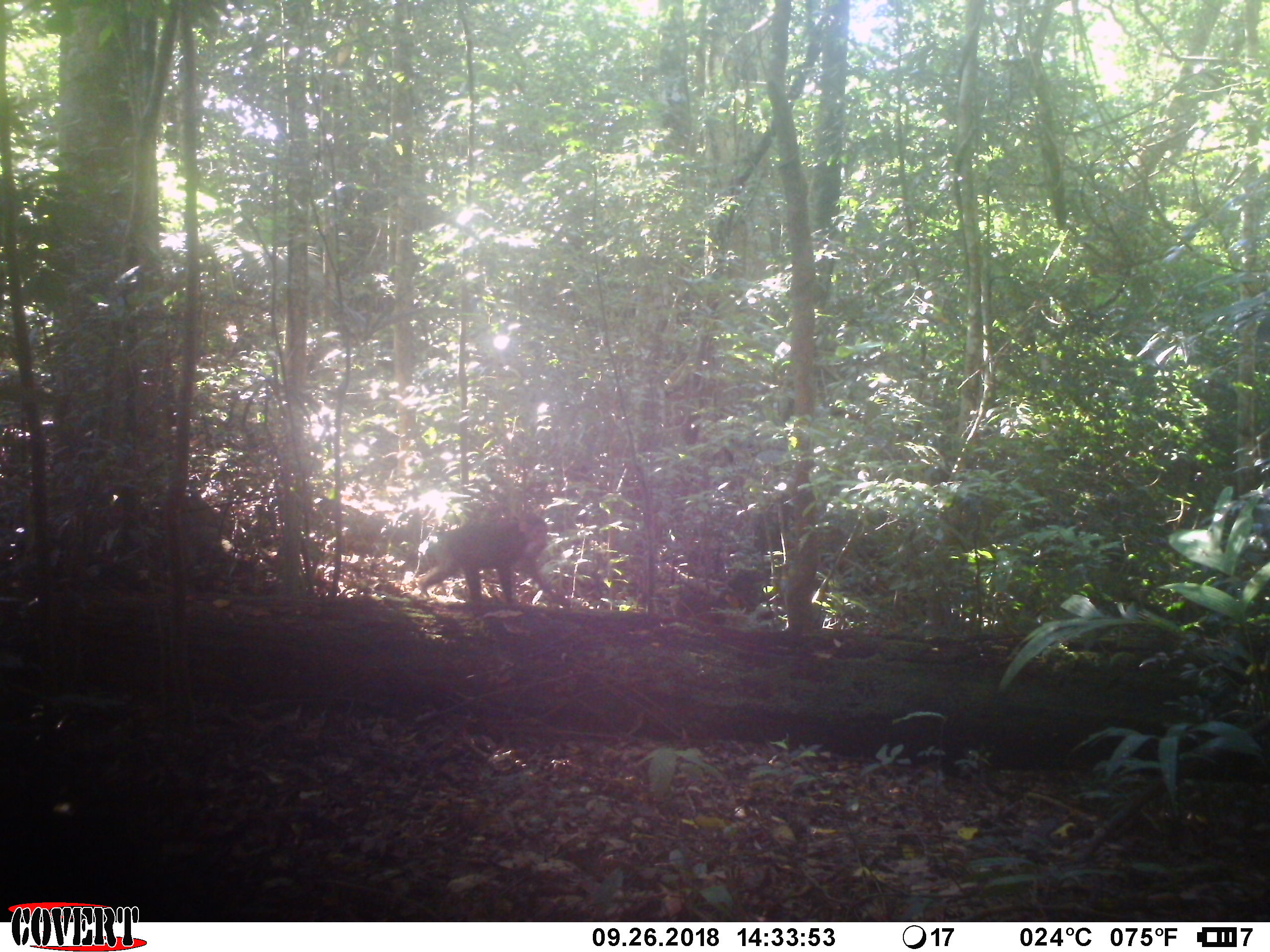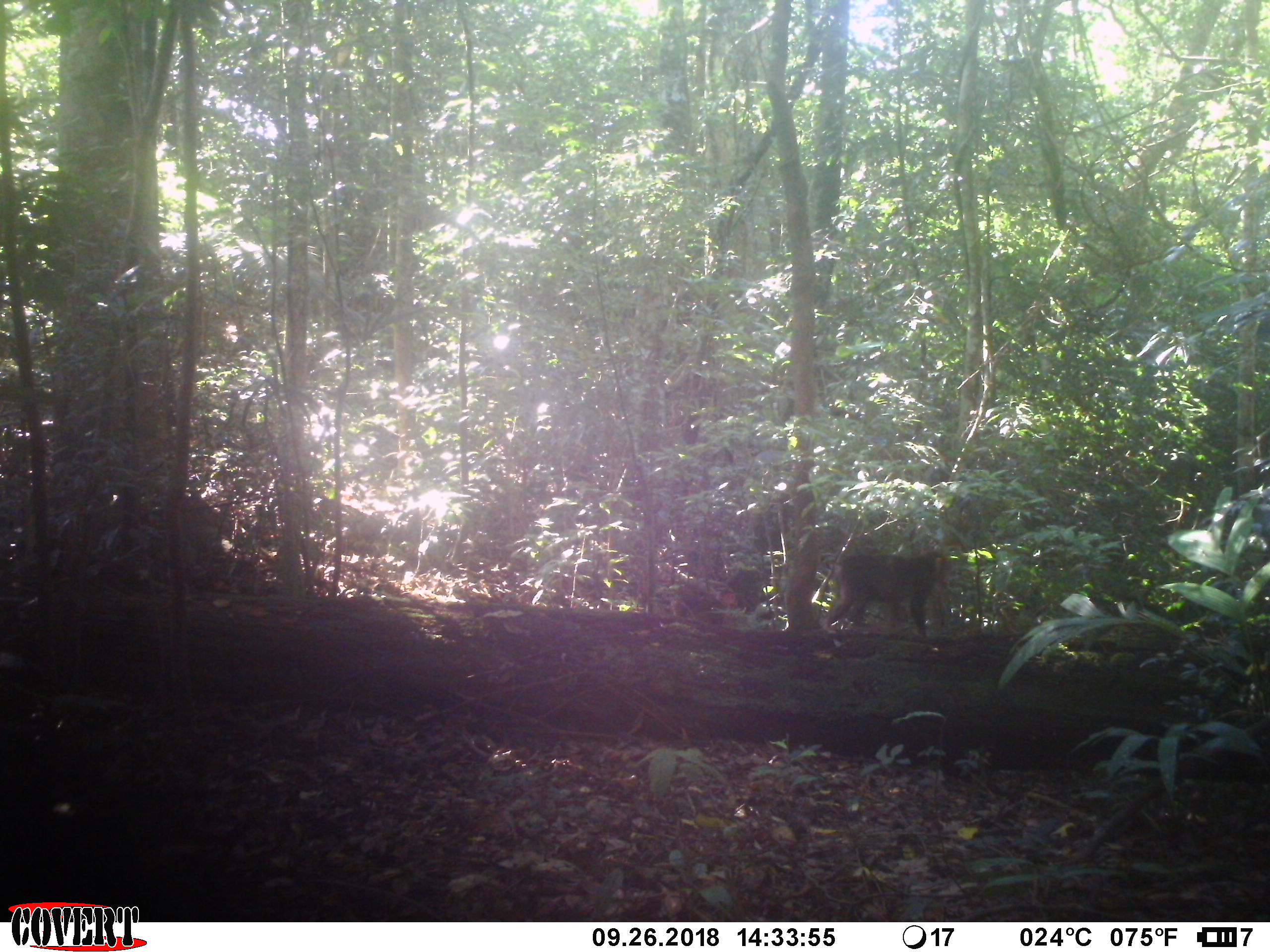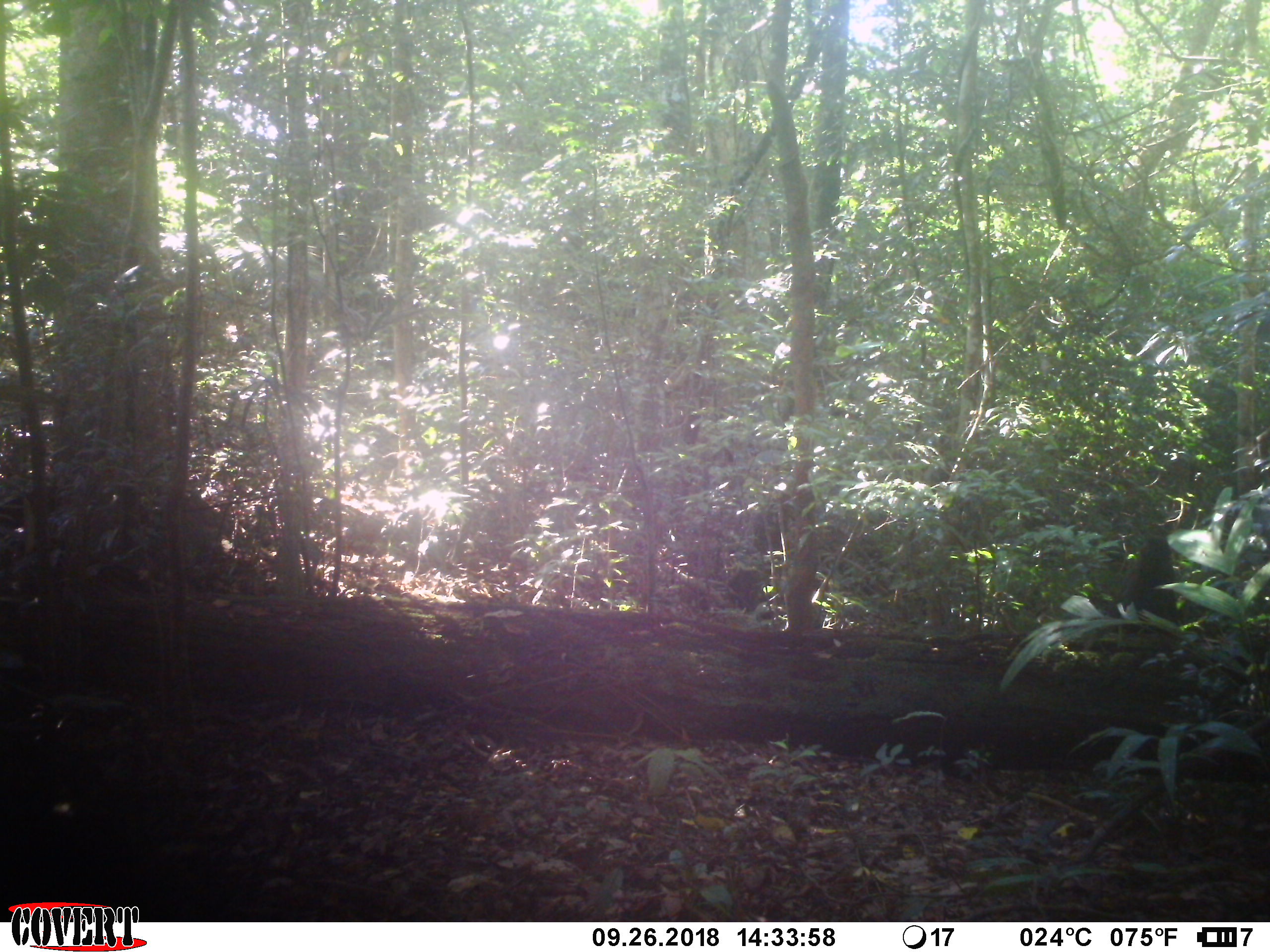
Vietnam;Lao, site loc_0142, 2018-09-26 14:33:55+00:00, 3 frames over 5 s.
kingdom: Animalia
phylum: Chordata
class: Mammalia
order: Primates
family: Cercopithecidae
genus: Macaca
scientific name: Macaca arctoides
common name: stump-tailed macaque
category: stump tailed macaque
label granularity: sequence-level